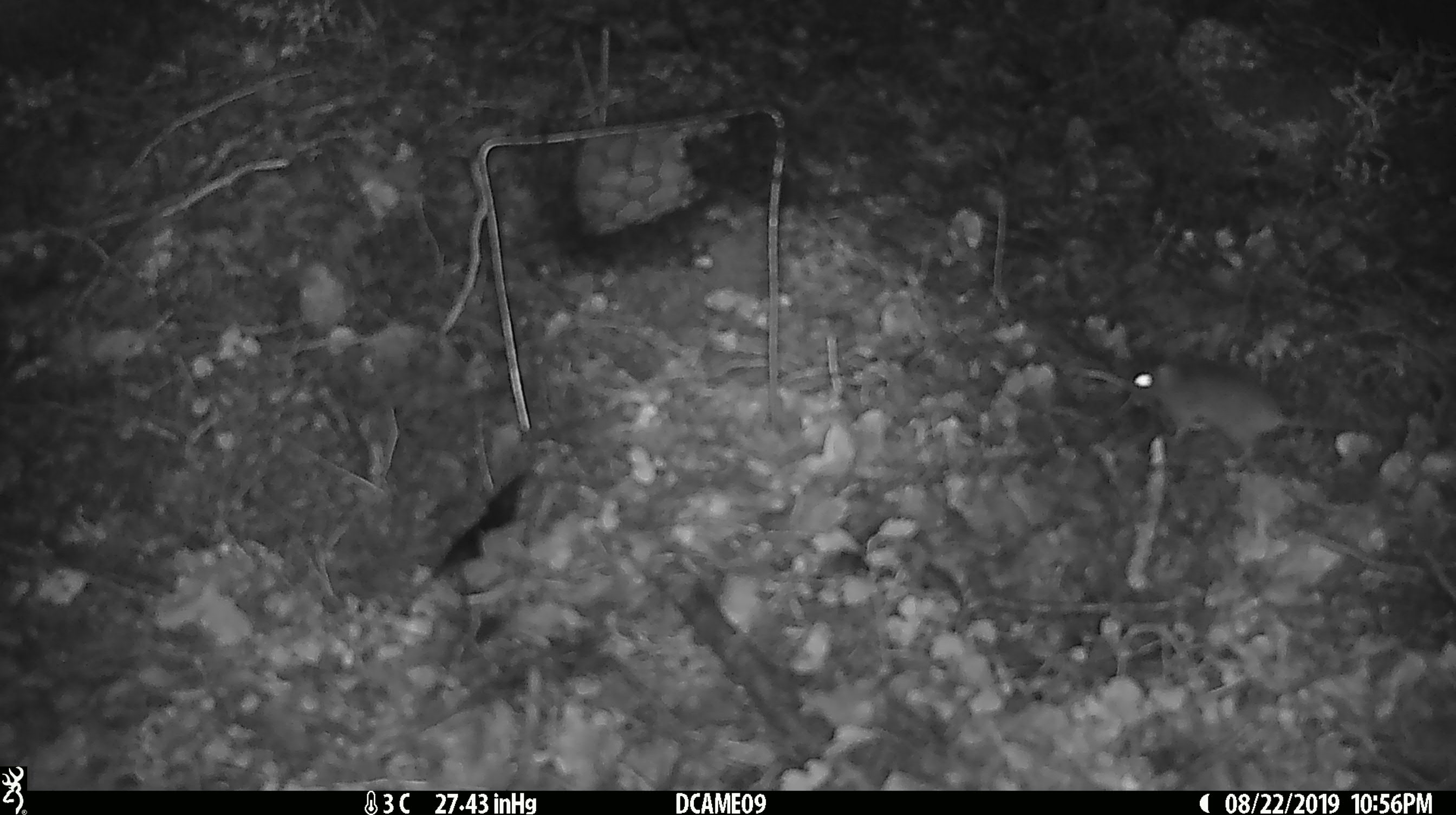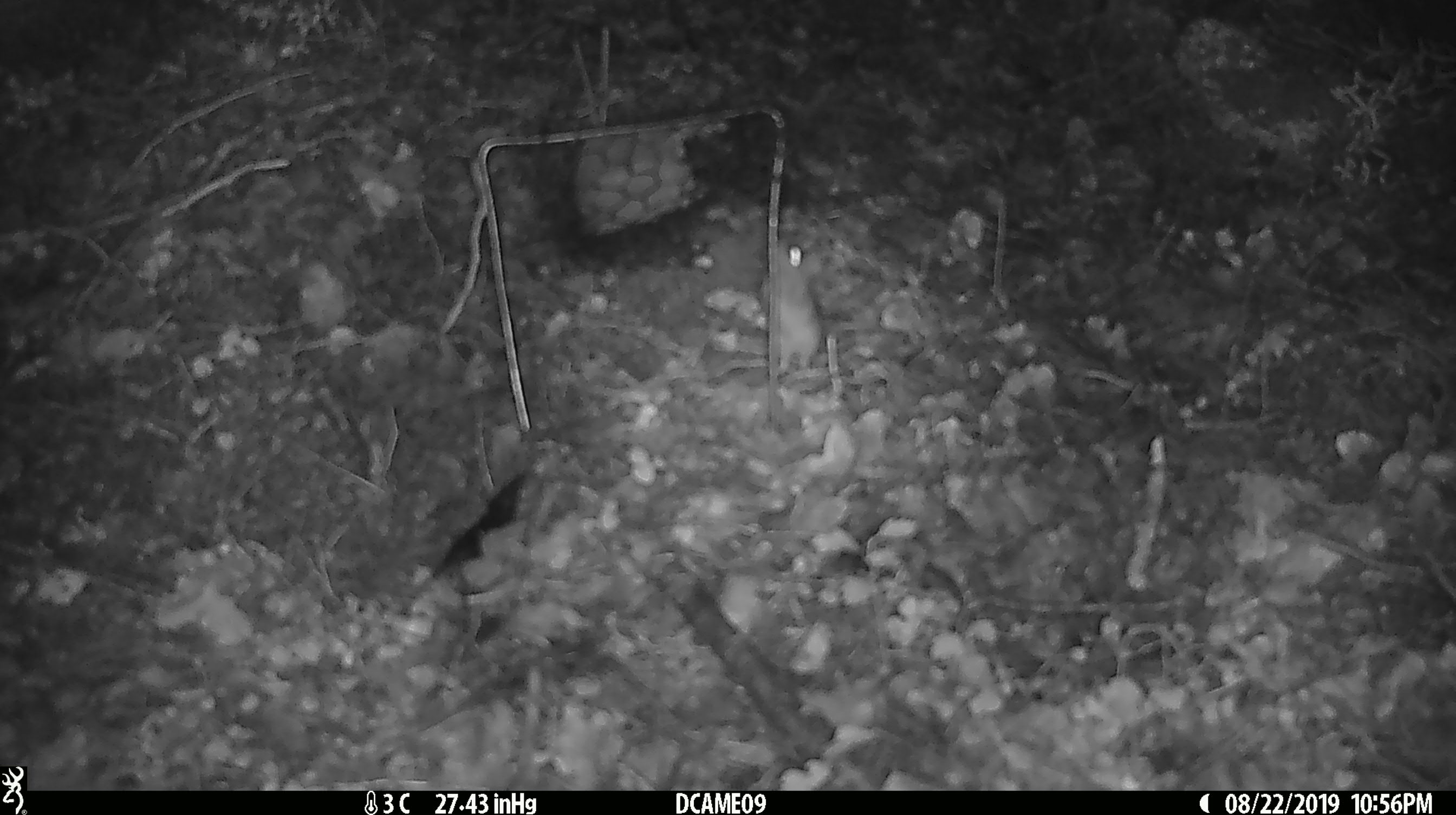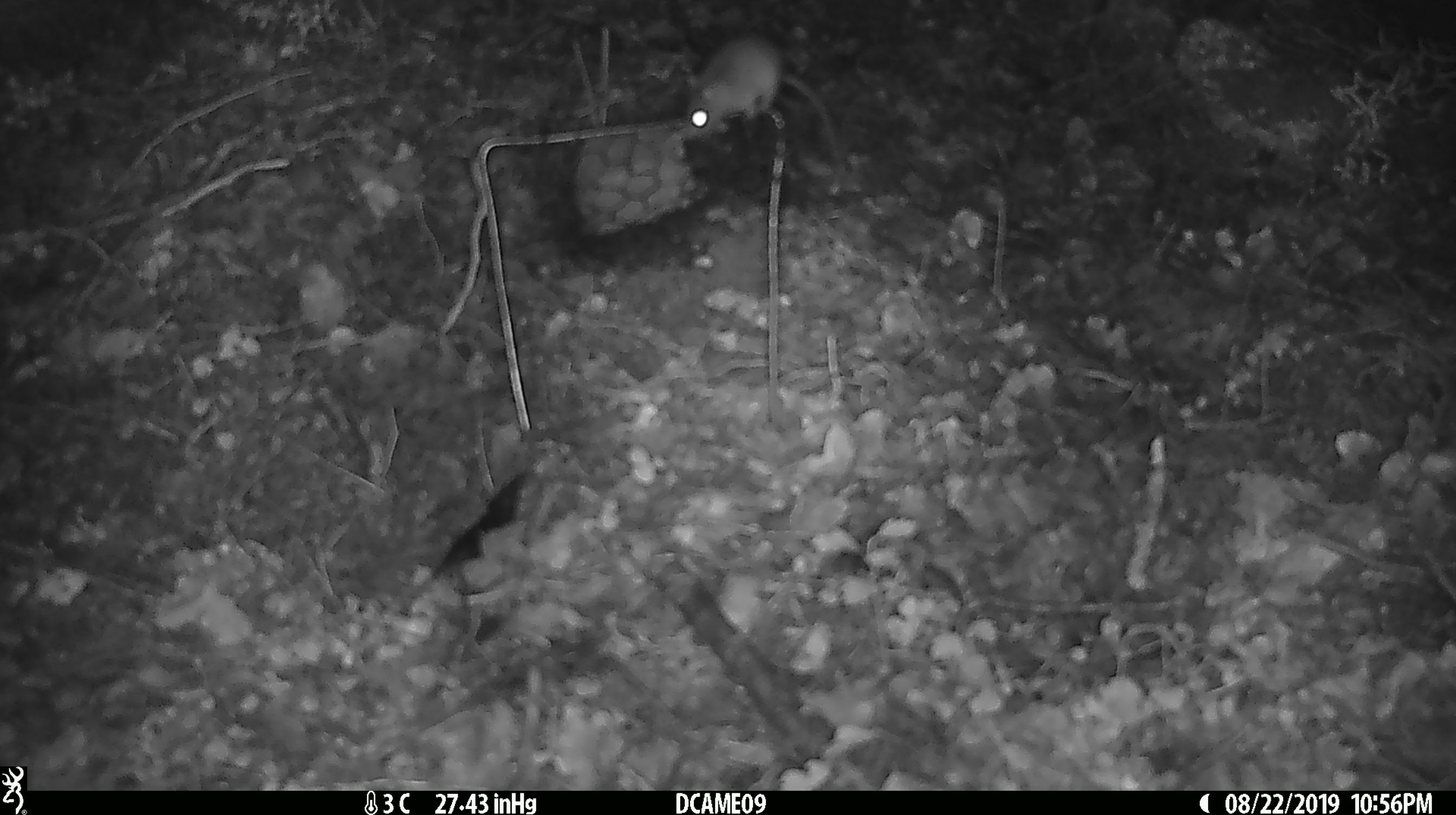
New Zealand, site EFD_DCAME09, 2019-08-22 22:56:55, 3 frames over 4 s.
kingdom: Animalia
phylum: Chordata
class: Mammalia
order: Rodentia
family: Muridae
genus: Mus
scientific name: Mus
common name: mouse